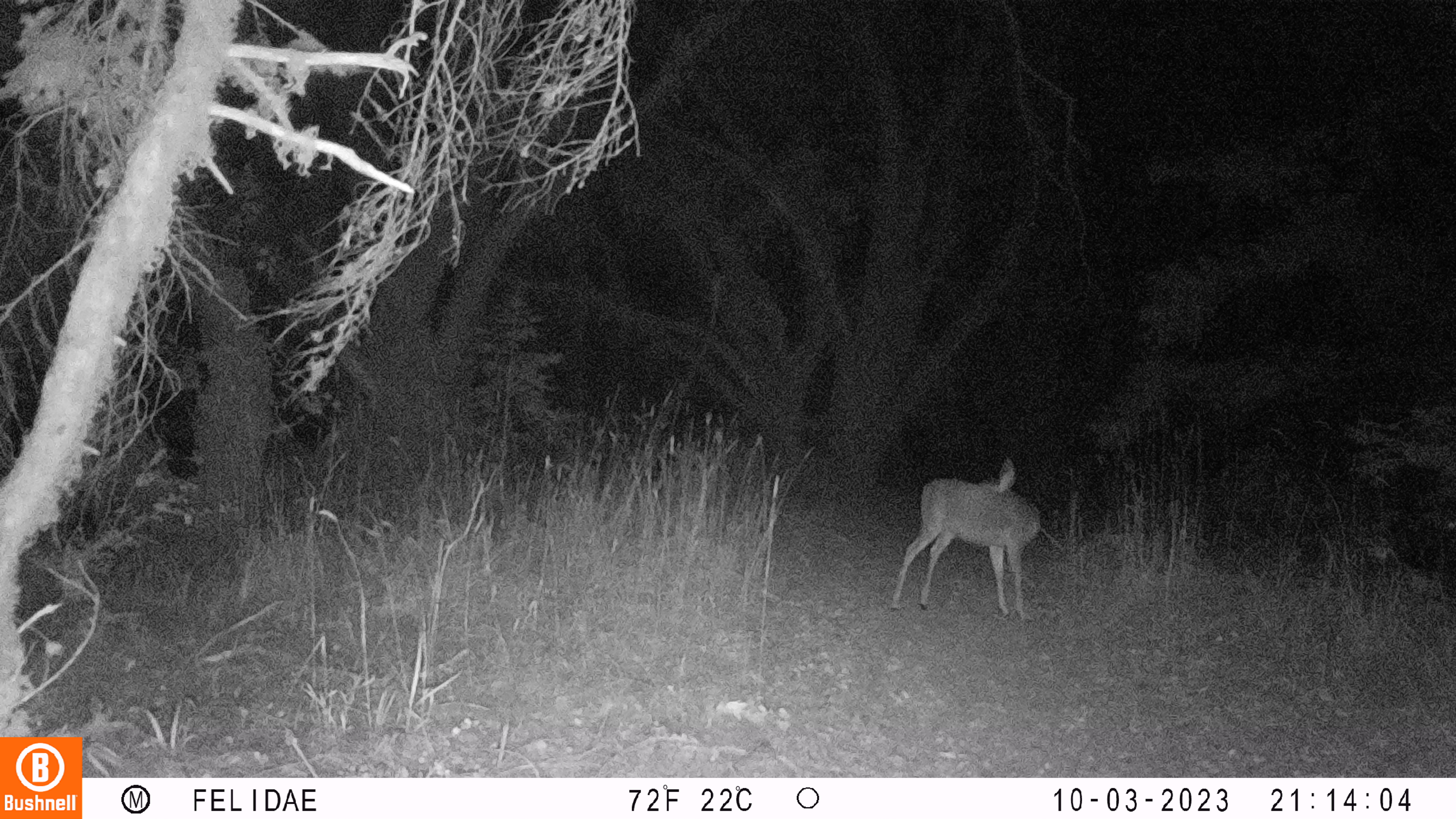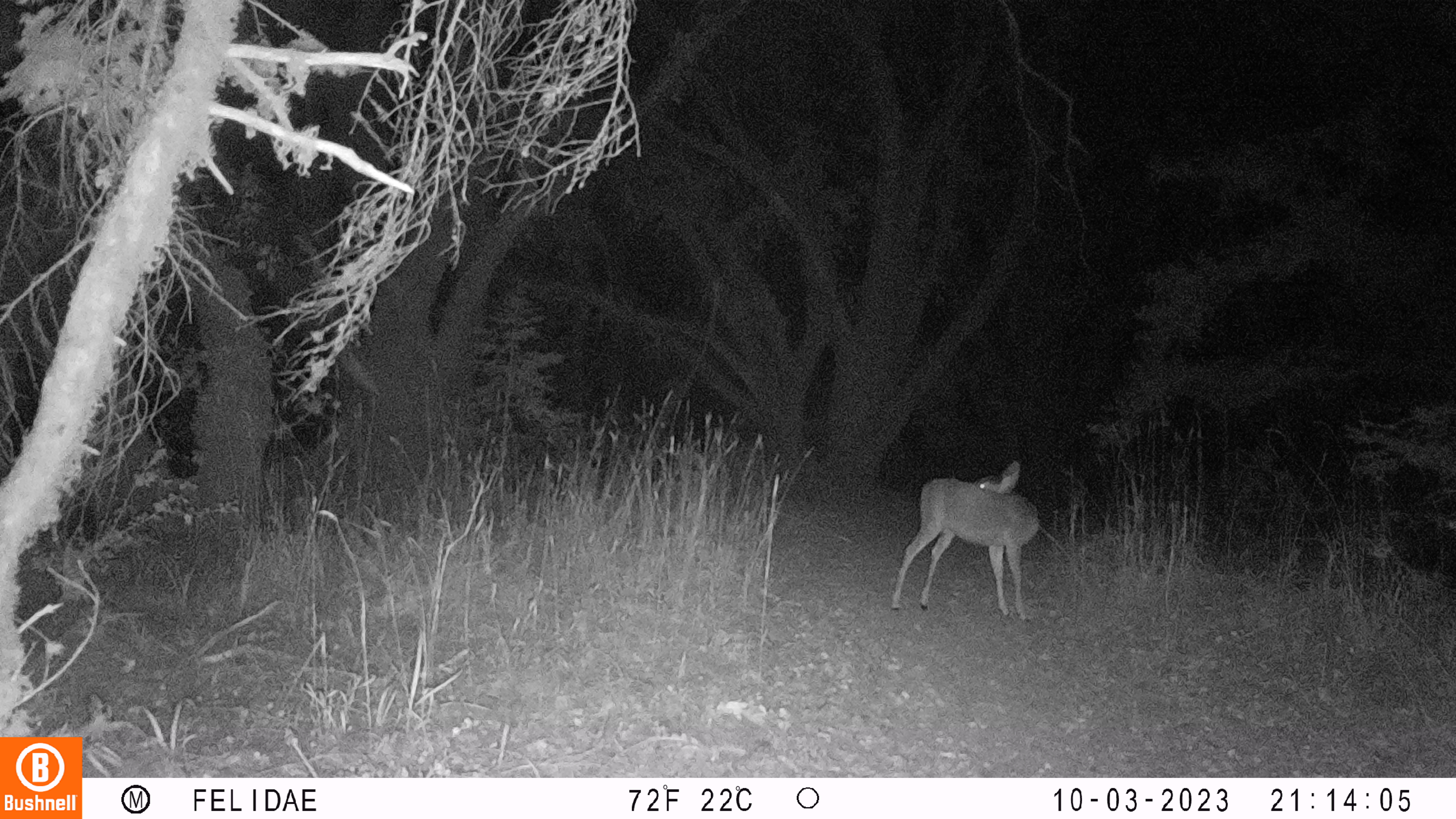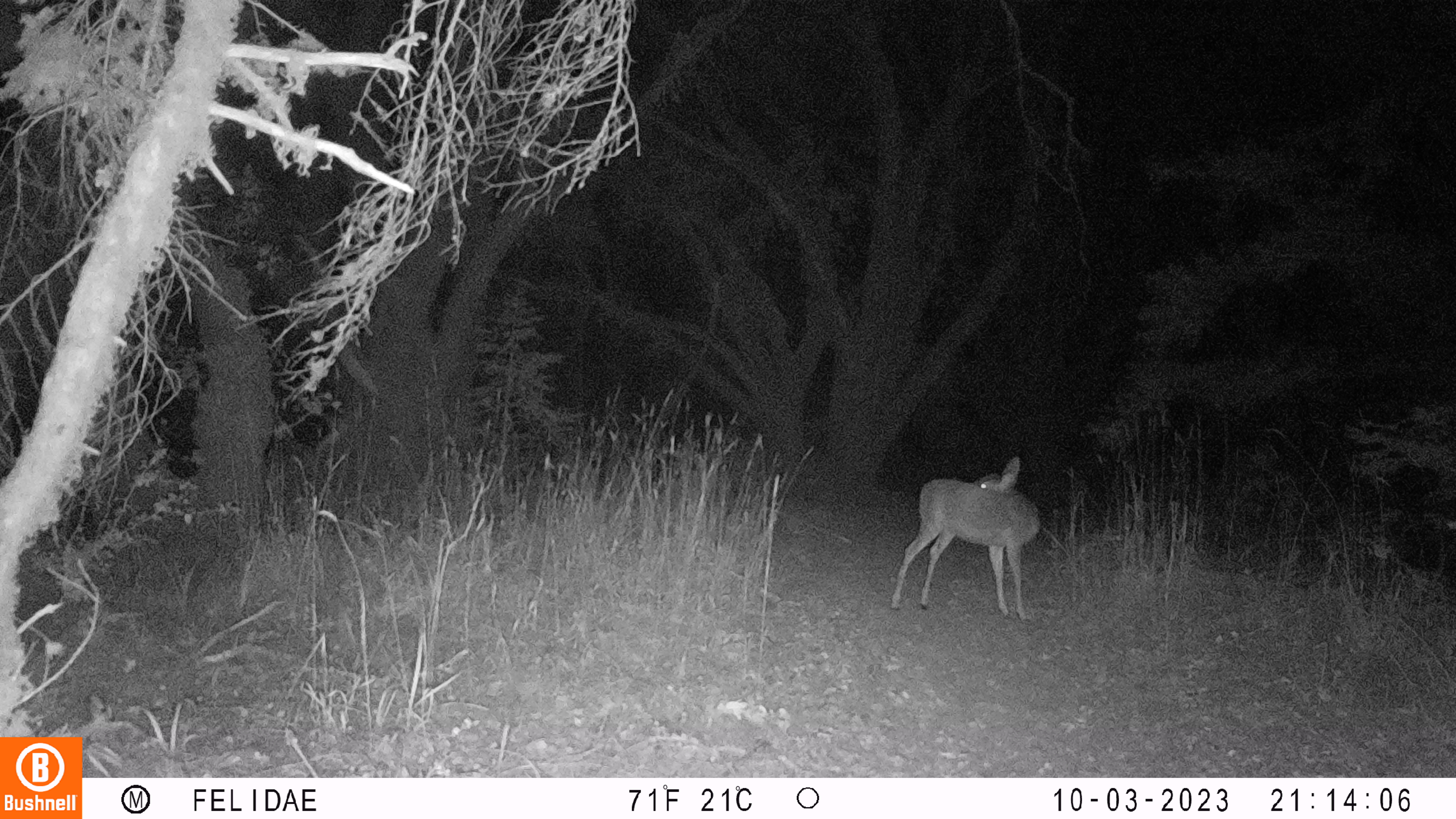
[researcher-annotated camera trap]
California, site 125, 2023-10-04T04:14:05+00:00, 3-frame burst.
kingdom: Animalia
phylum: Chordata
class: Mammalia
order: Artiodactyla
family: Cervidae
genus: Odocoileus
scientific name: Odocoileus hemionus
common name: mule deer